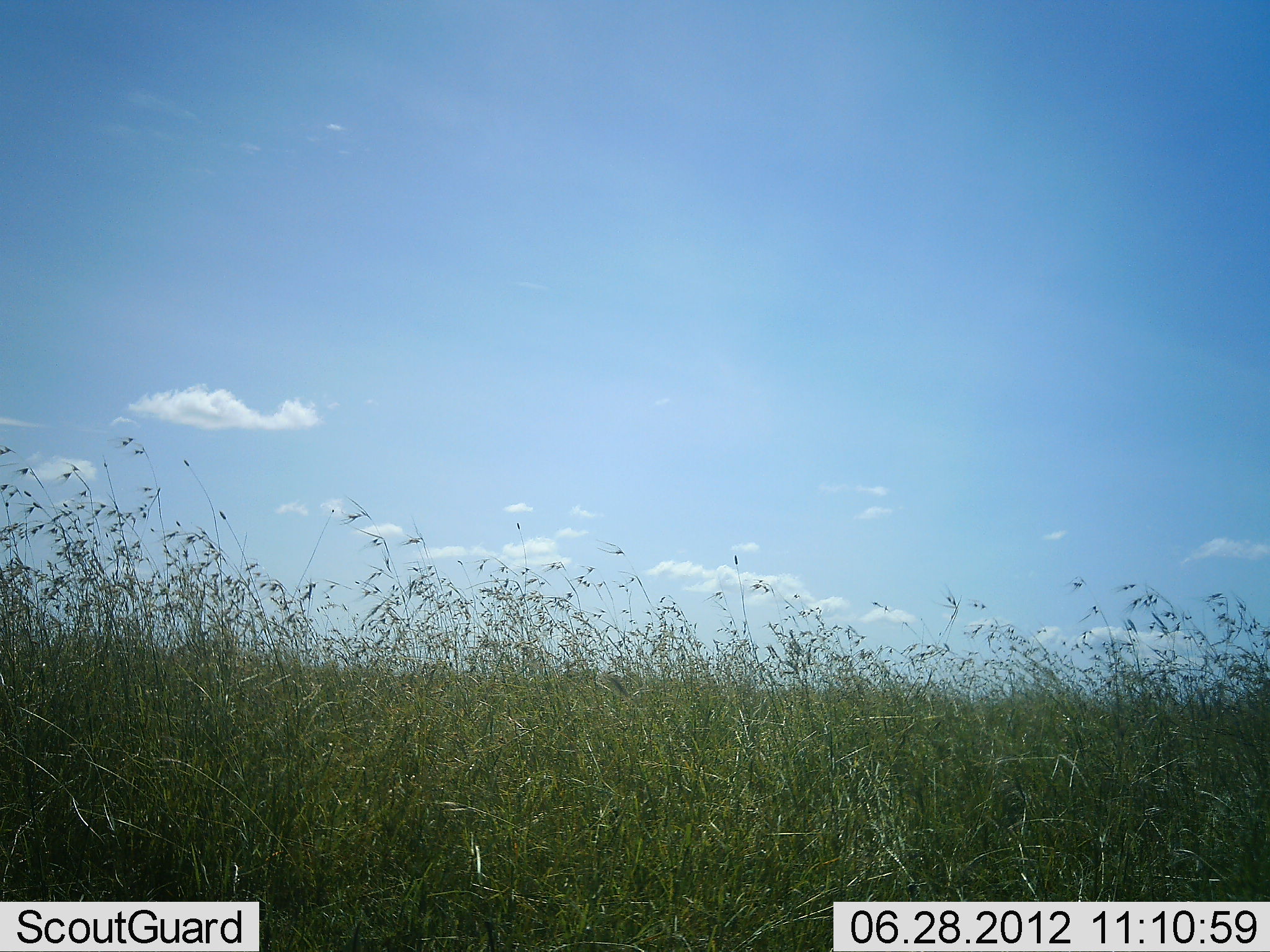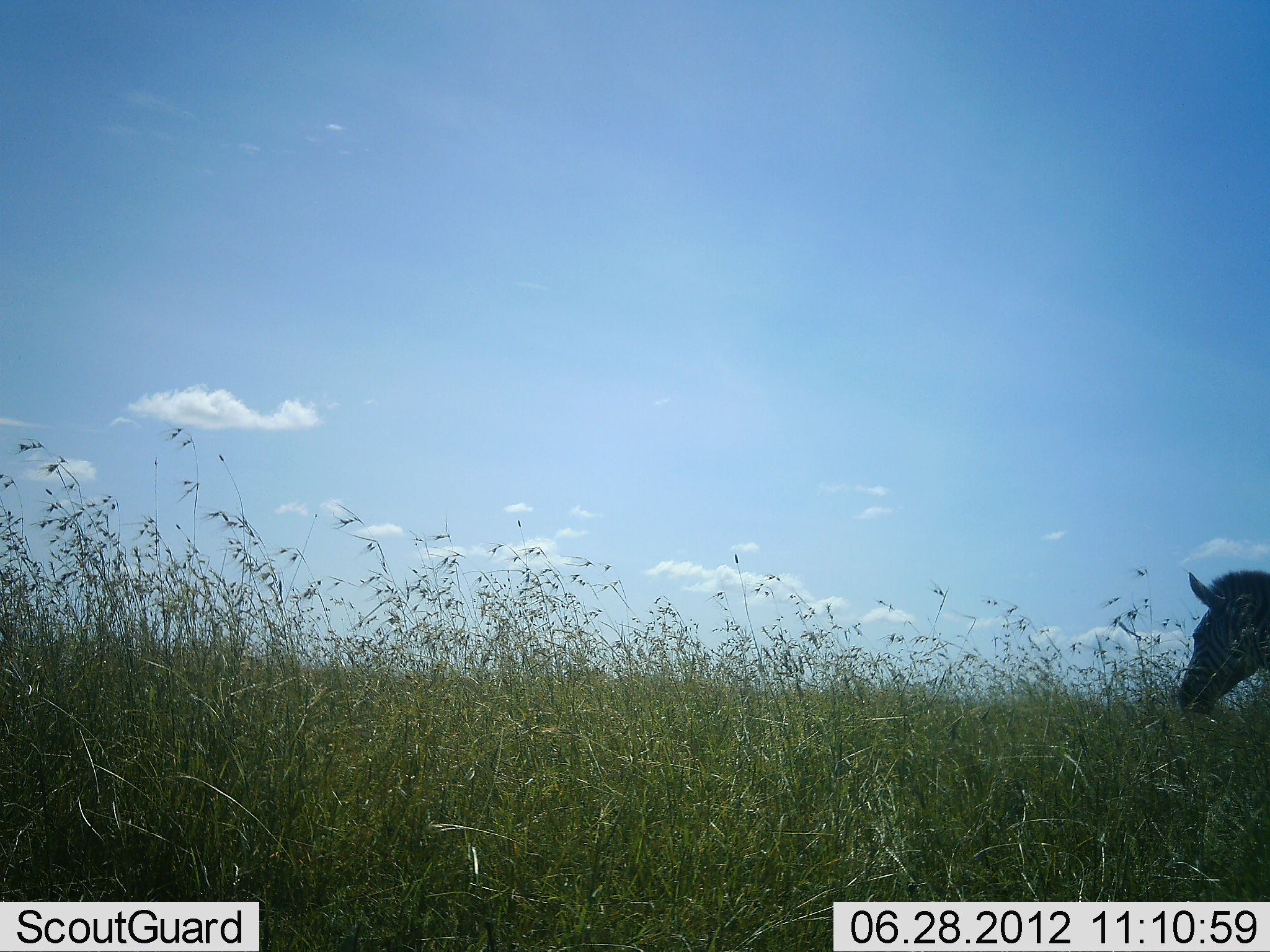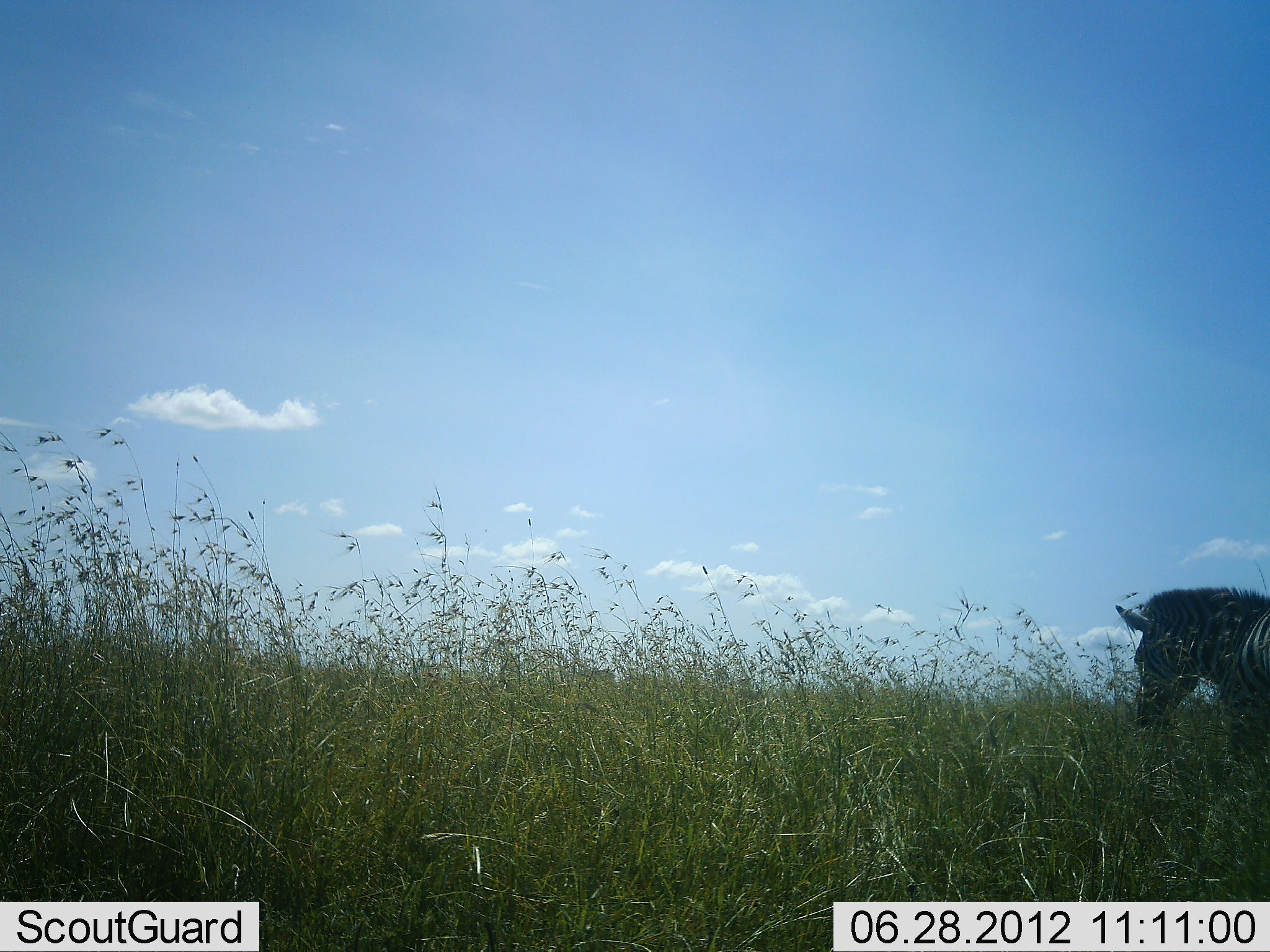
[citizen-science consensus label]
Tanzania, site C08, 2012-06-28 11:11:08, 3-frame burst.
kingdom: Animalia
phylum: Chordata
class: Mammalia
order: Perissodactyla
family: Equidae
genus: Equus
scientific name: Equus quagga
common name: plains zebra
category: zebra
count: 1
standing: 10%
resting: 0%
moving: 80%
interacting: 0%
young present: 0%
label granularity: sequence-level